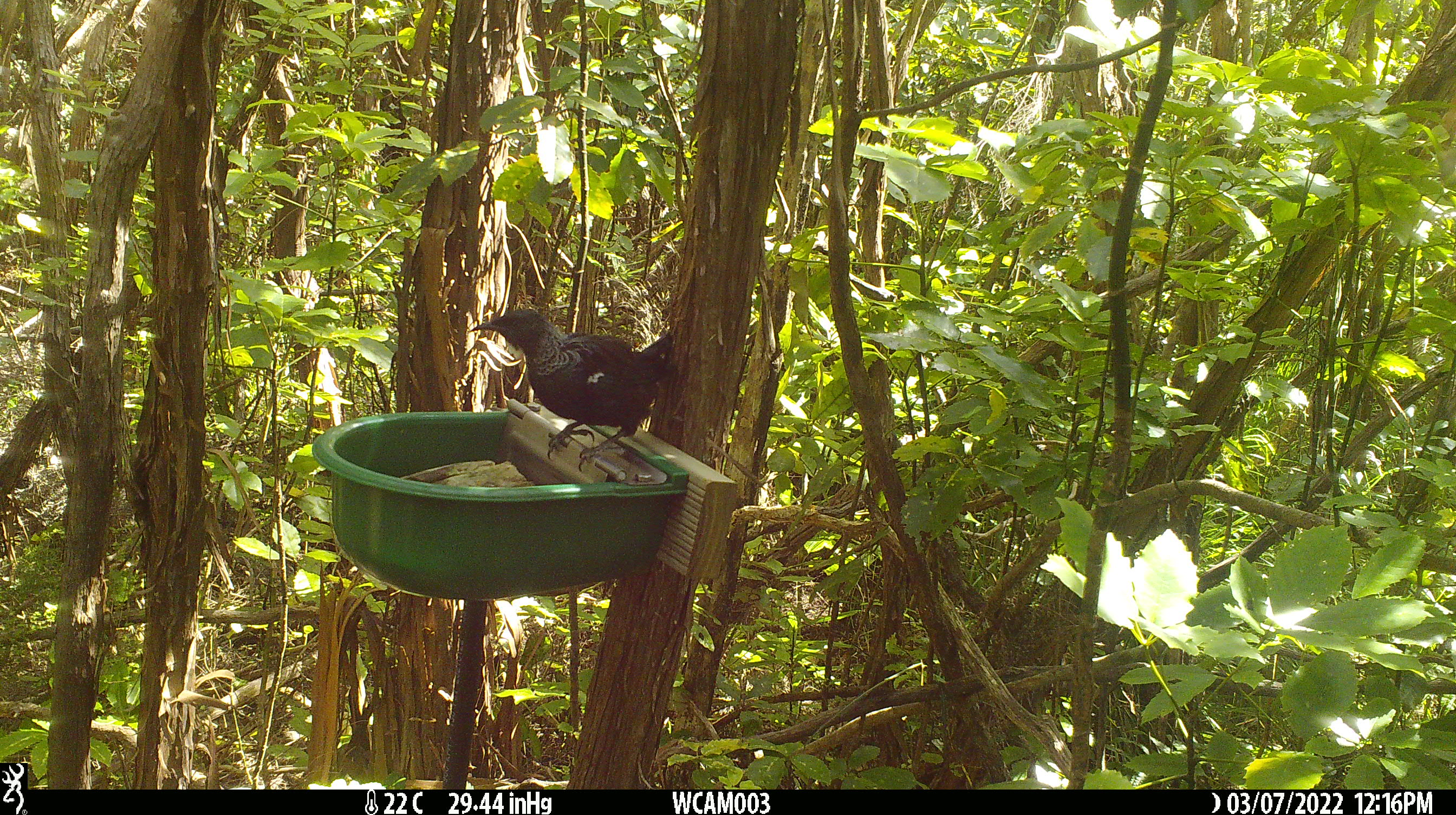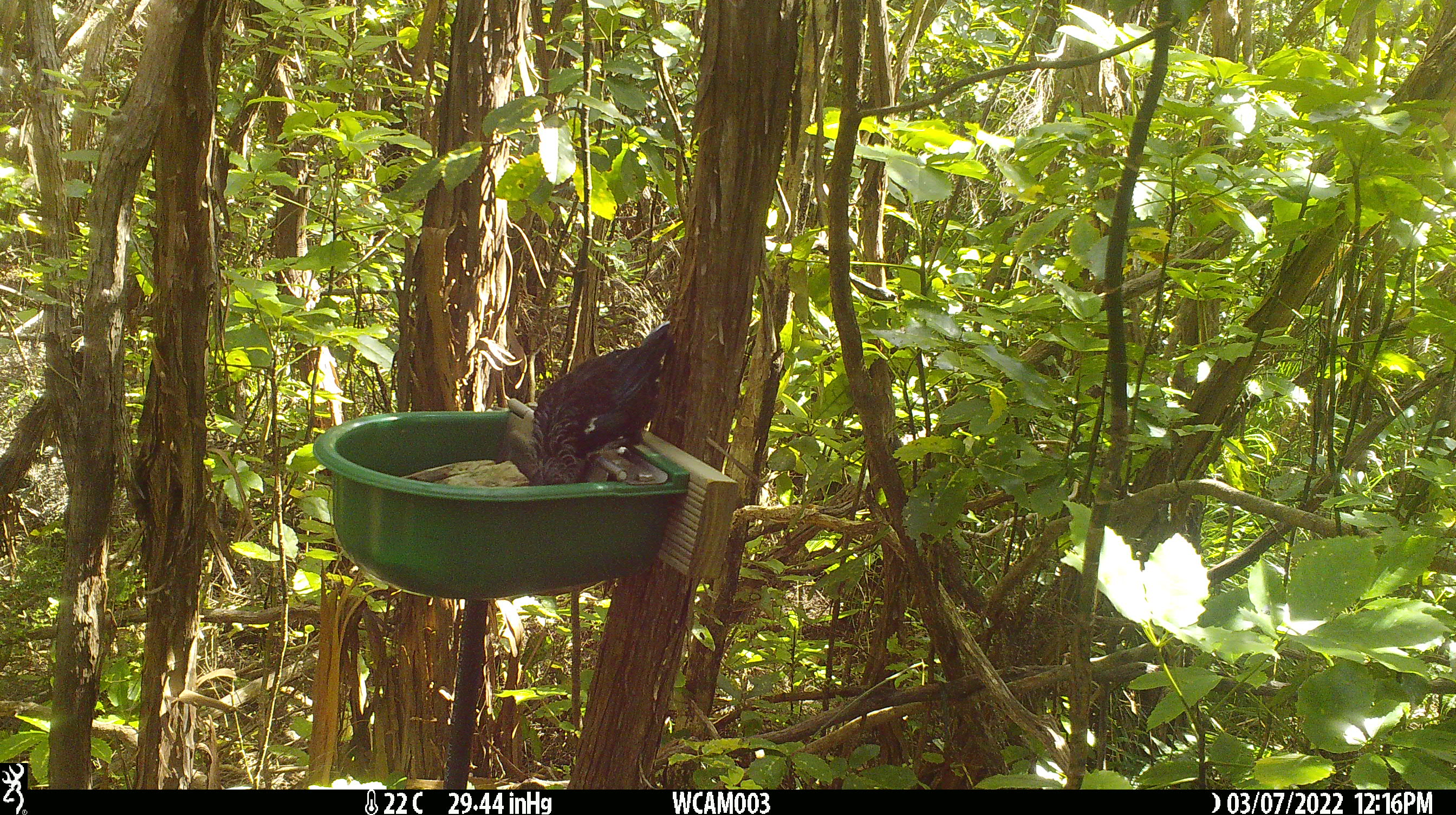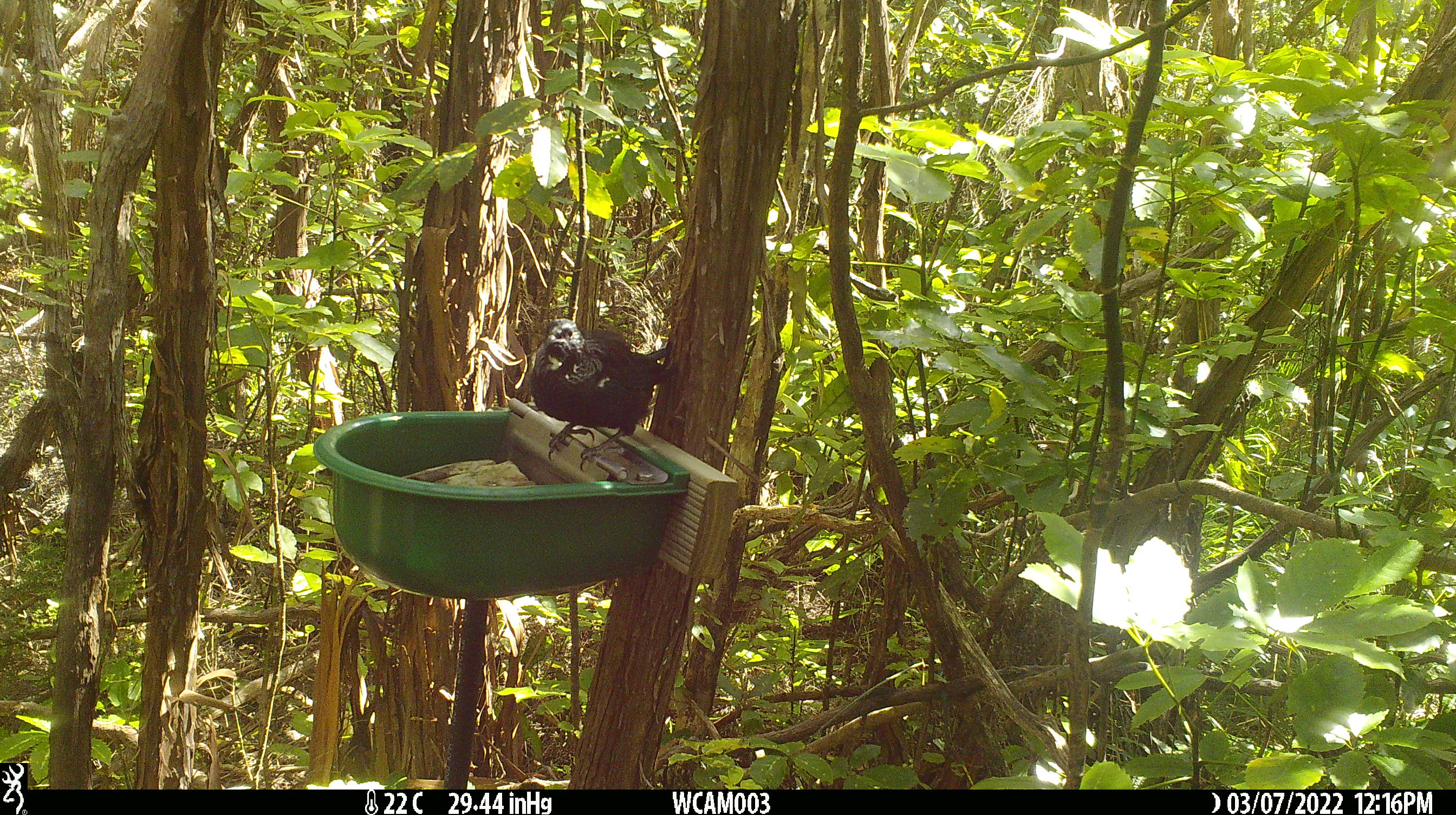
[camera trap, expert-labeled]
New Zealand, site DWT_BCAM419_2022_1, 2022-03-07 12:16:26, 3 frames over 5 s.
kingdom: Animalia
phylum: Chordata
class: Aves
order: Passeriformes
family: Meliphagidae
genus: Prosthemadera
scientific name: Prosthemadera novaeseelandiae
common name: tui